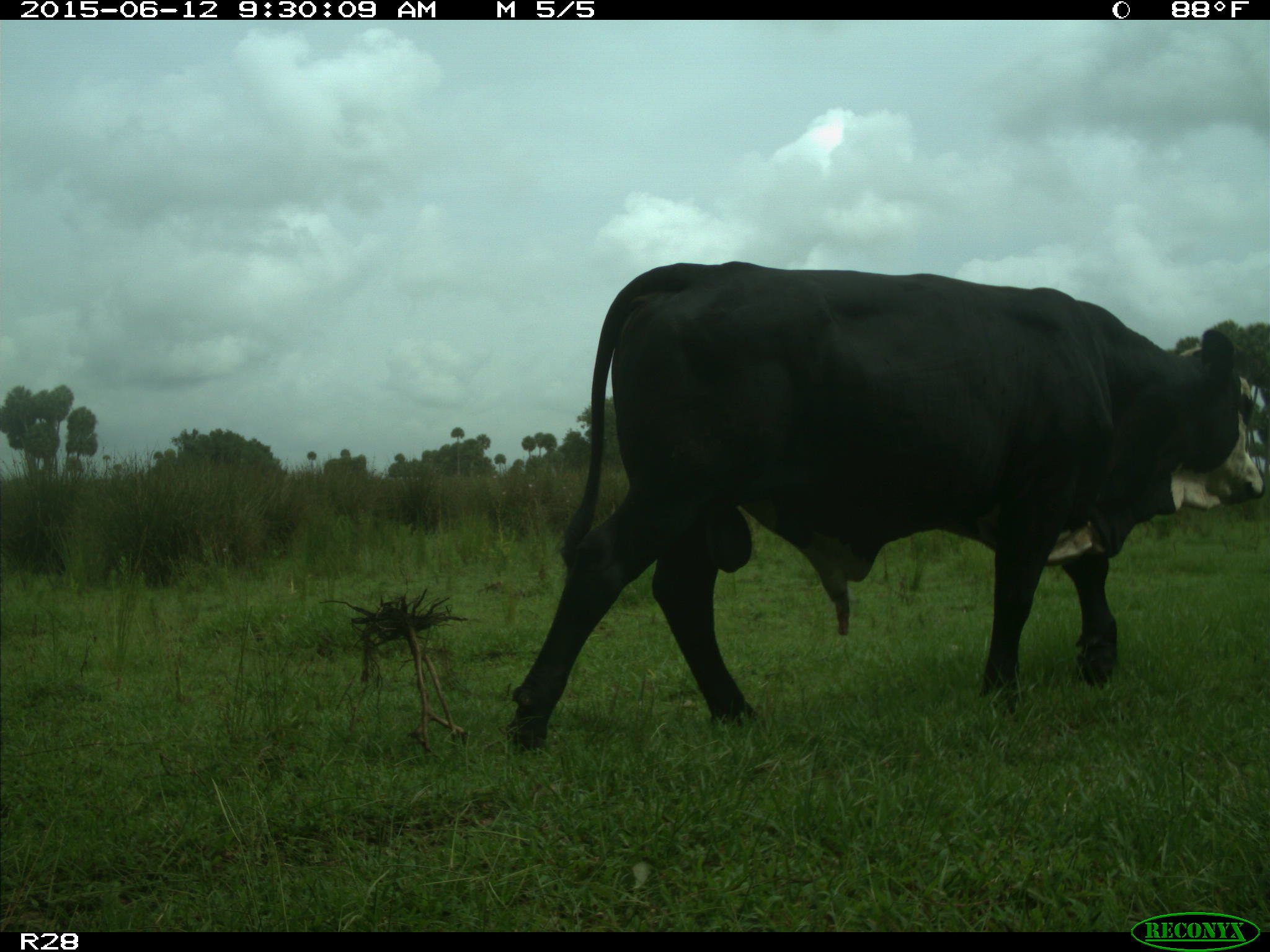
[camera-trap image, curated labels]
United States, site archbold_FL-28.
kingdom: Animalia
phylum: Chordata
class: Mammalia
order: Artiodactyla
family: Bovidae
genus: Bos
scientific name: Bos taurus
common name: domestic cow